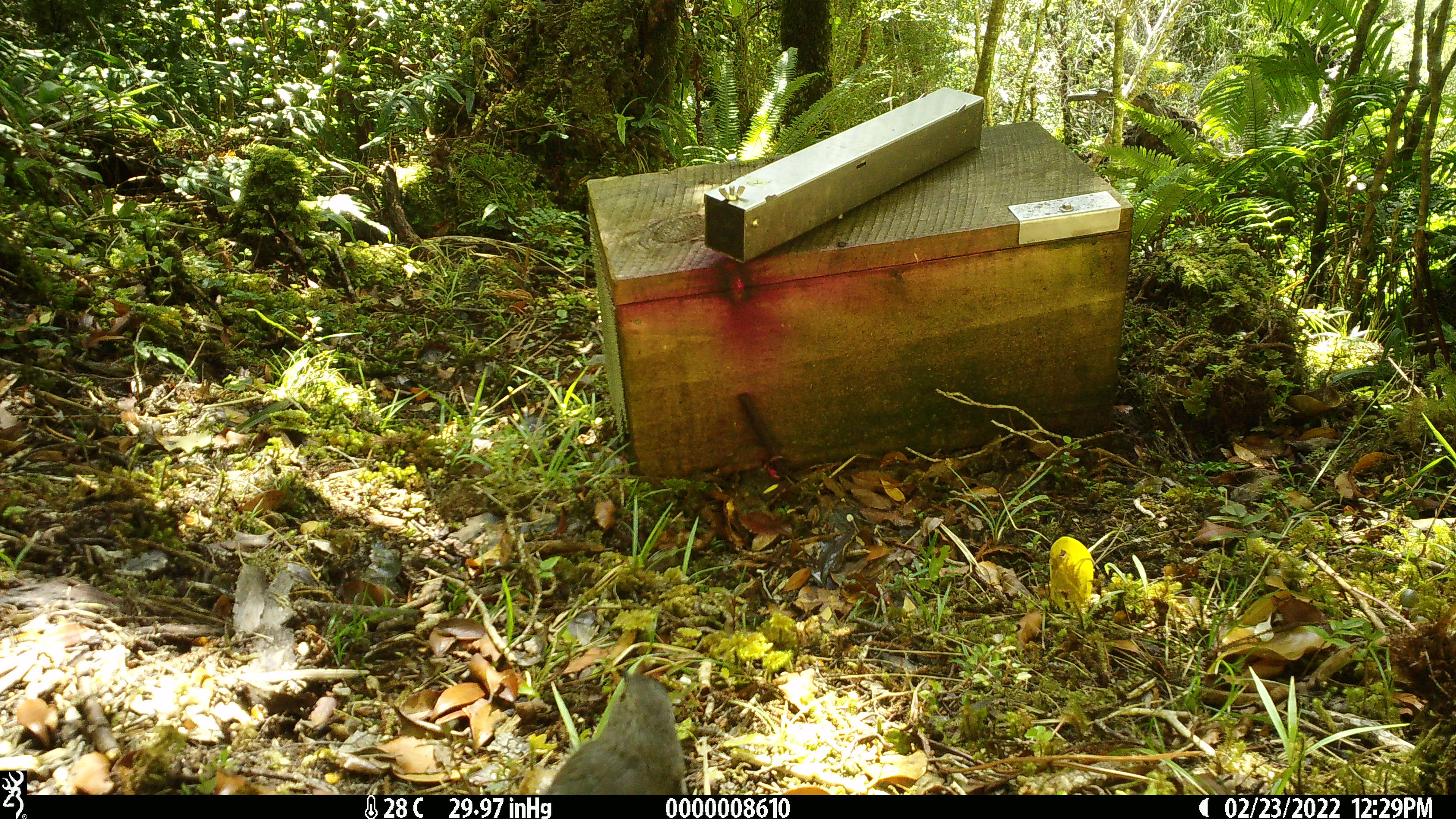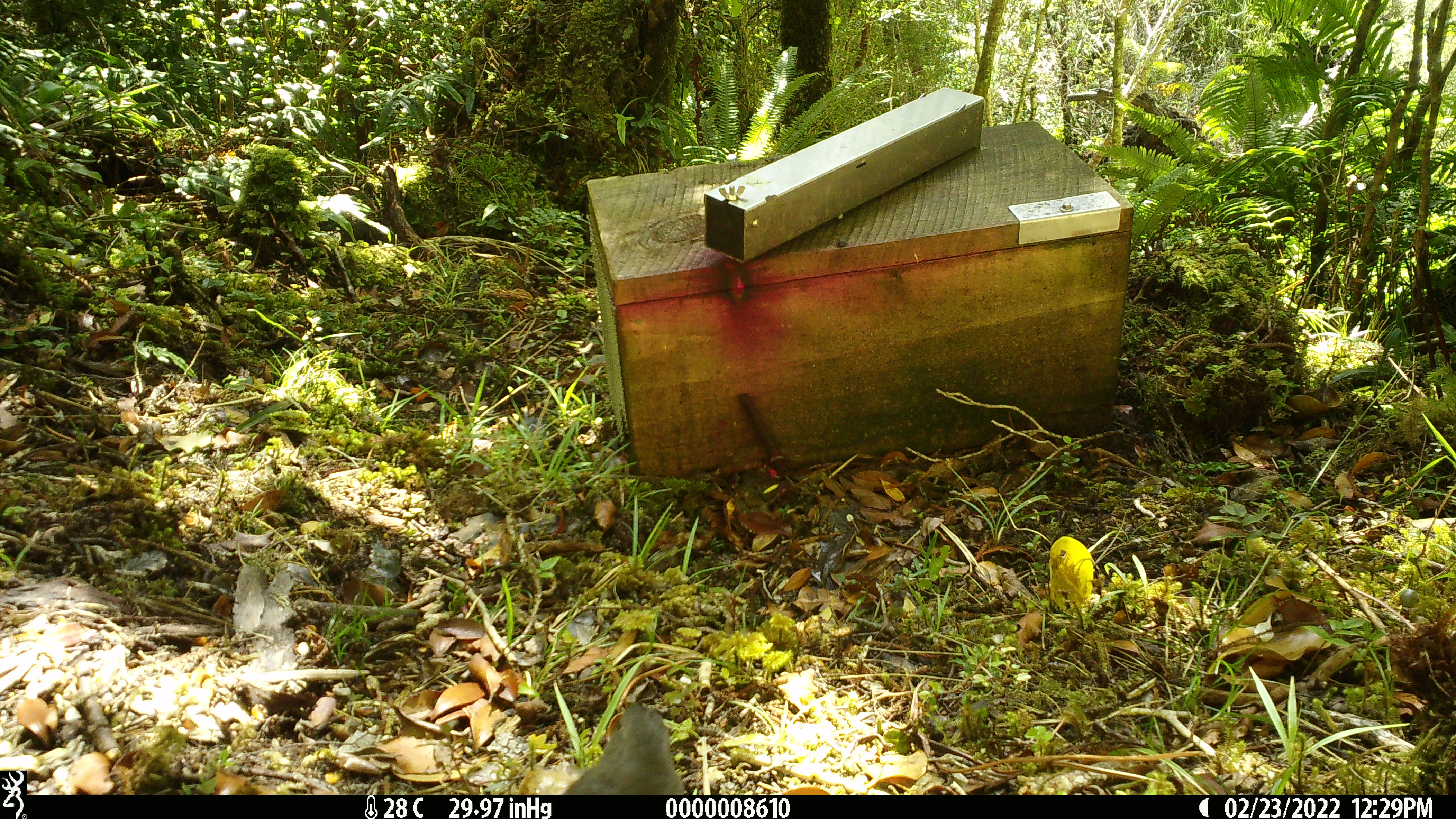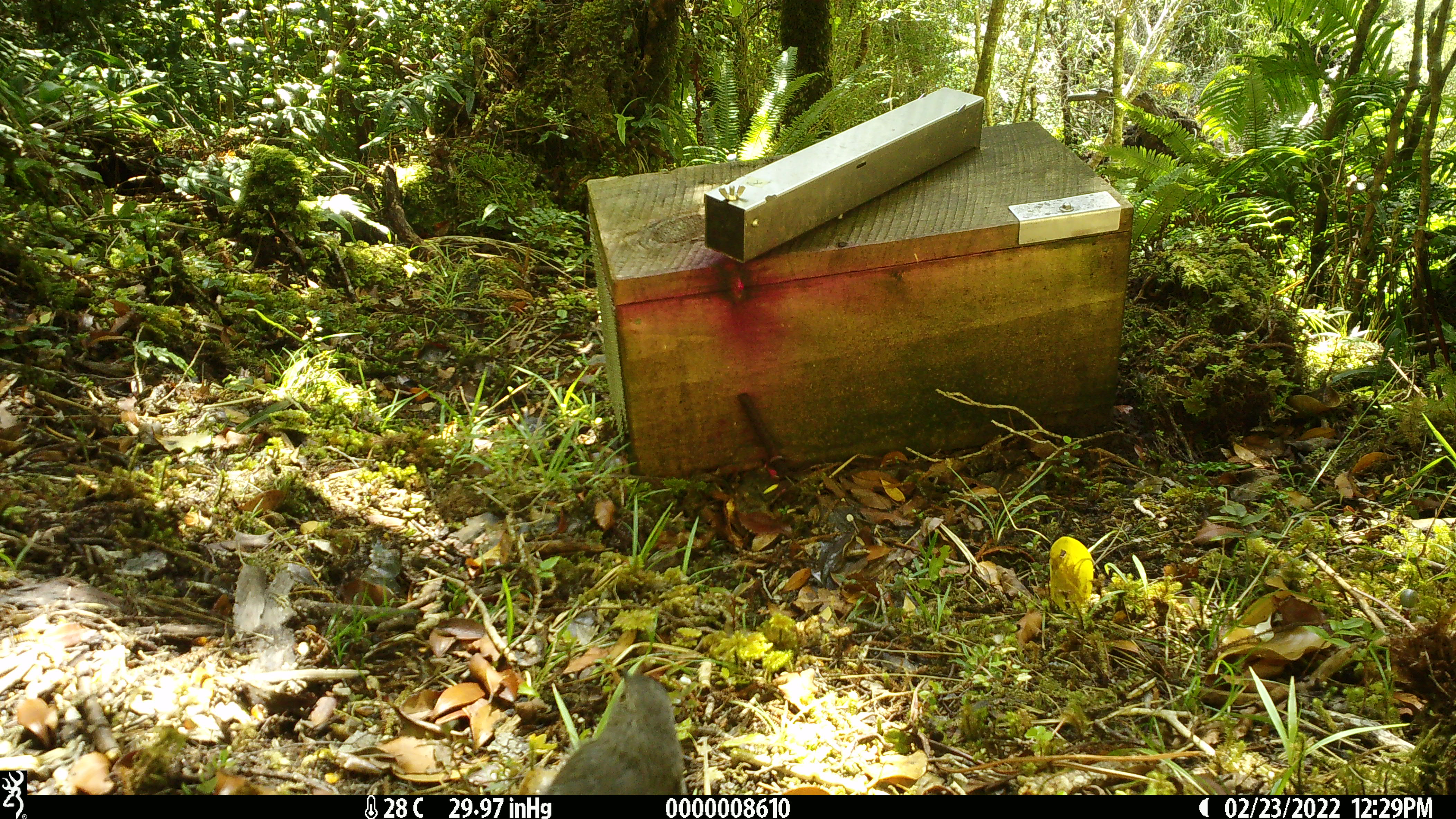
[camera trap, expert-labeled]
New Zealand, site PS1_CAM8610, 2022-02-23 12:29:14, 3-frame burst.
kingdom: Animalia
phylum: Chordata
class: Aves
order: Passeriformes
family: Petroicidae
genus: Petroica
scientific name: Petroica australis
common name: new zealand robin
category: robin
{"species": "robin (new zealand robin) (Petroica australis)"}